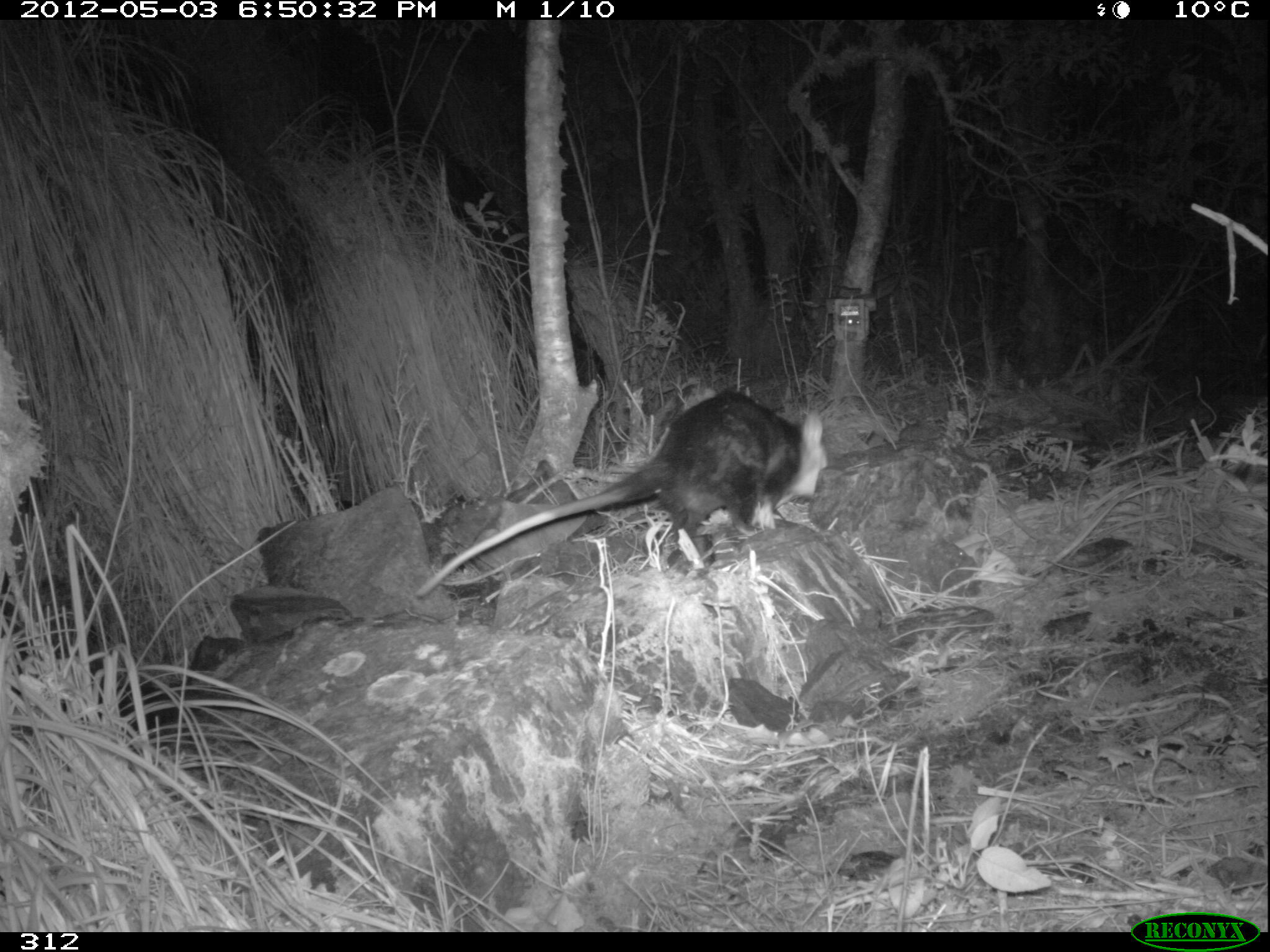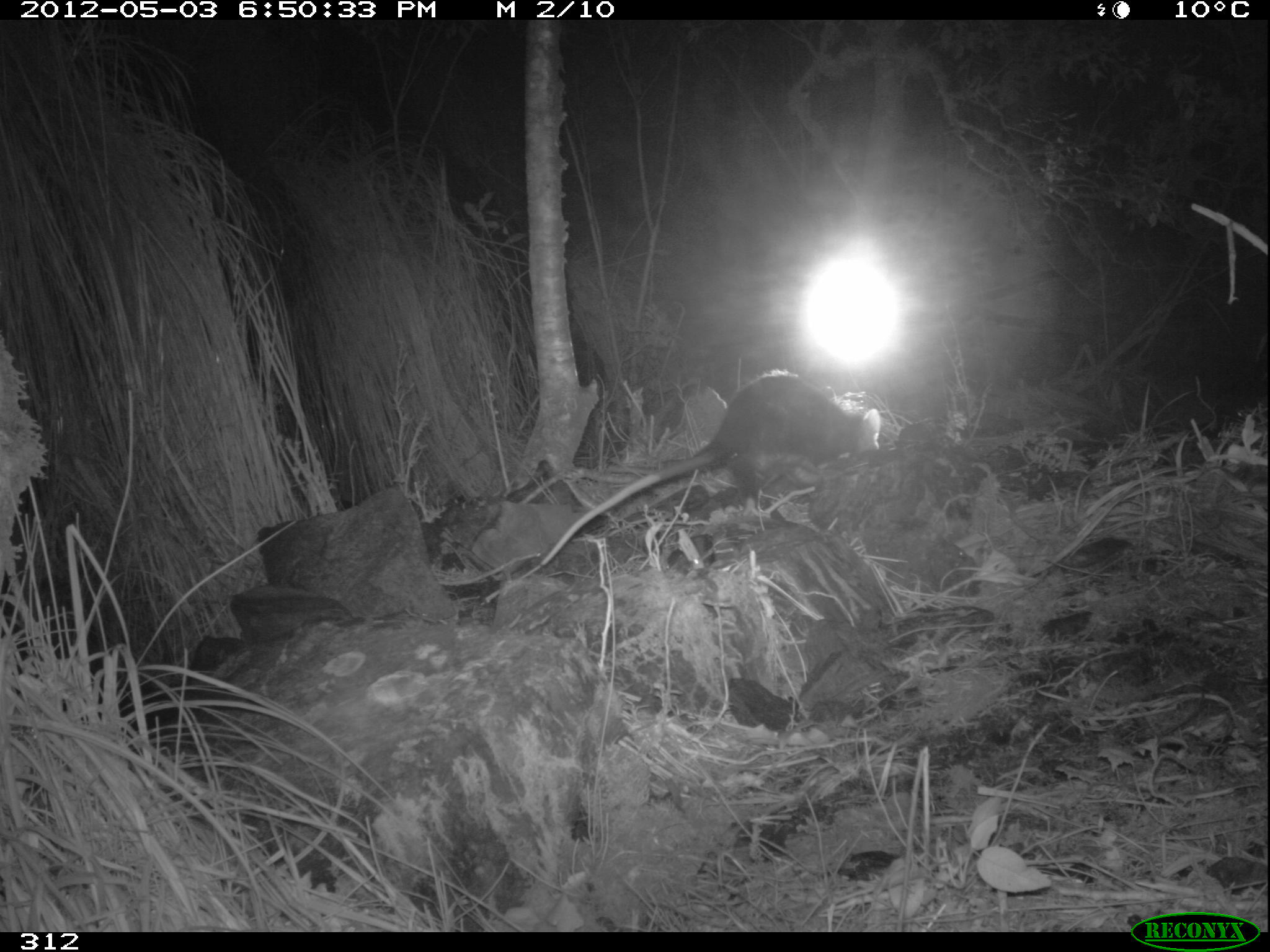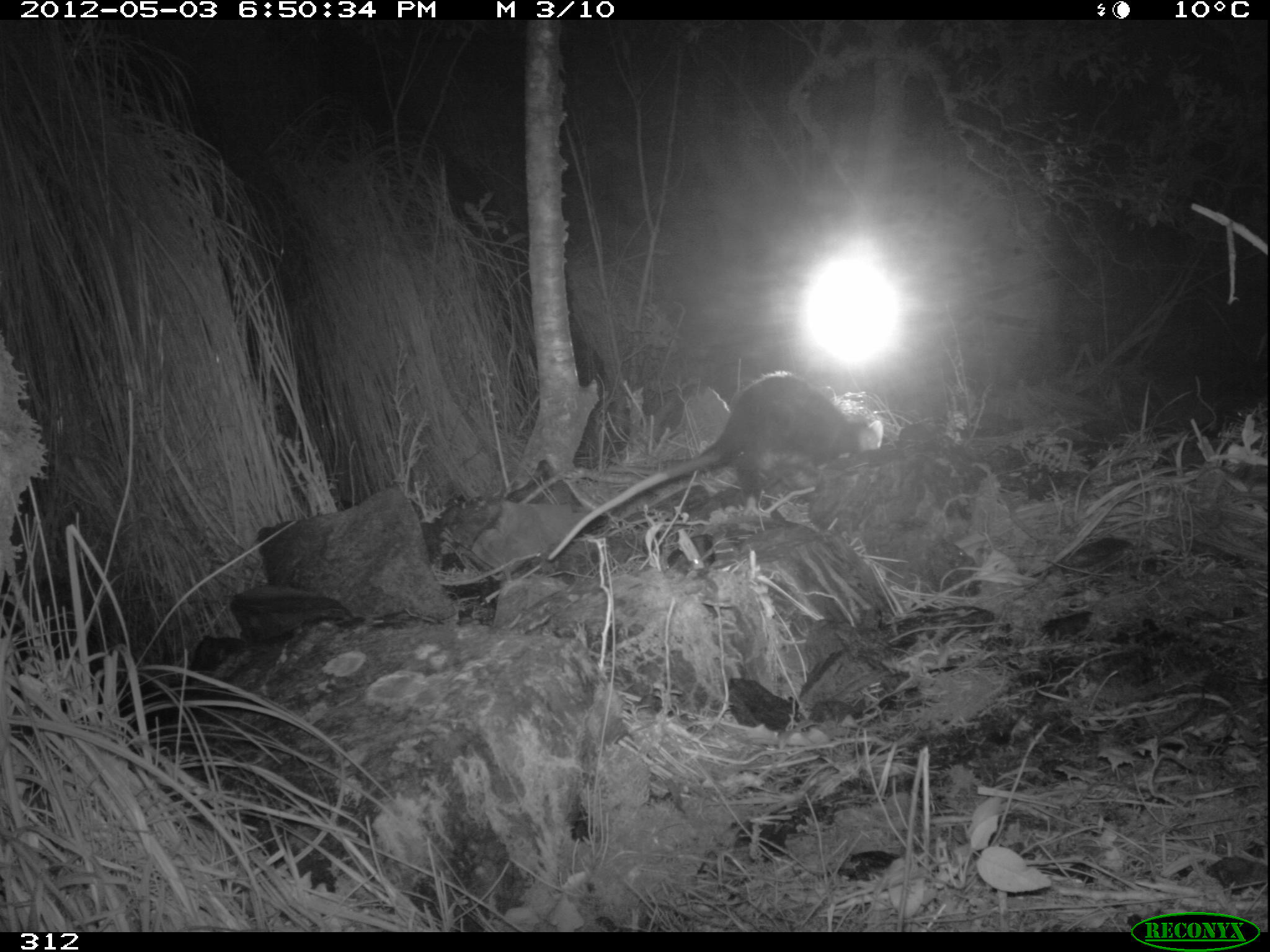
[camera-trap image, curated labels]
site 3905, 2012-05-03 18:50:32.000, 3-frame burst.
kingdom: Animalia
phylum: Chordata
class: Mammalia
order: Didelphimorphia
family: Didelphidae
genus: Didelphis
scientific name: Didelphis pernigra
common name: andean white-eared opossum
Didelphis pernigra (andean white-eared opossum).